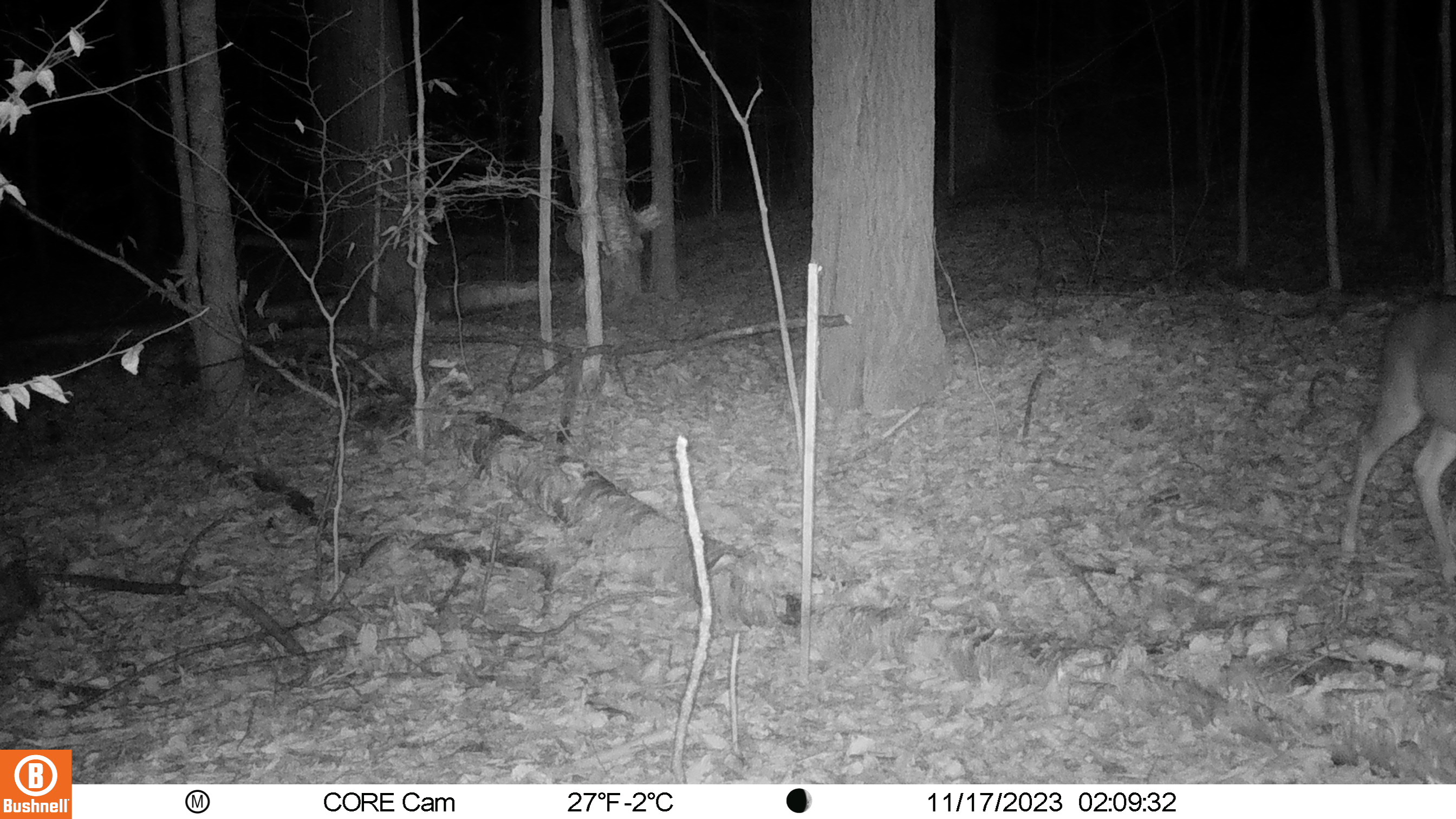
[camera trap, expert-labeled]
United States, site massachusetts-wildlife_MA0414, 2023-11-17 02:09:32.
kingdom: Animalia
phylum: Chordata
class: Mammalia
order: Artiodactyla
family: Cervidae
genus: Odocoileus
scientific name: Odocoileus virginianus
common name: white-tailed deer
White-tailed deer (Odocoileus virginianus).